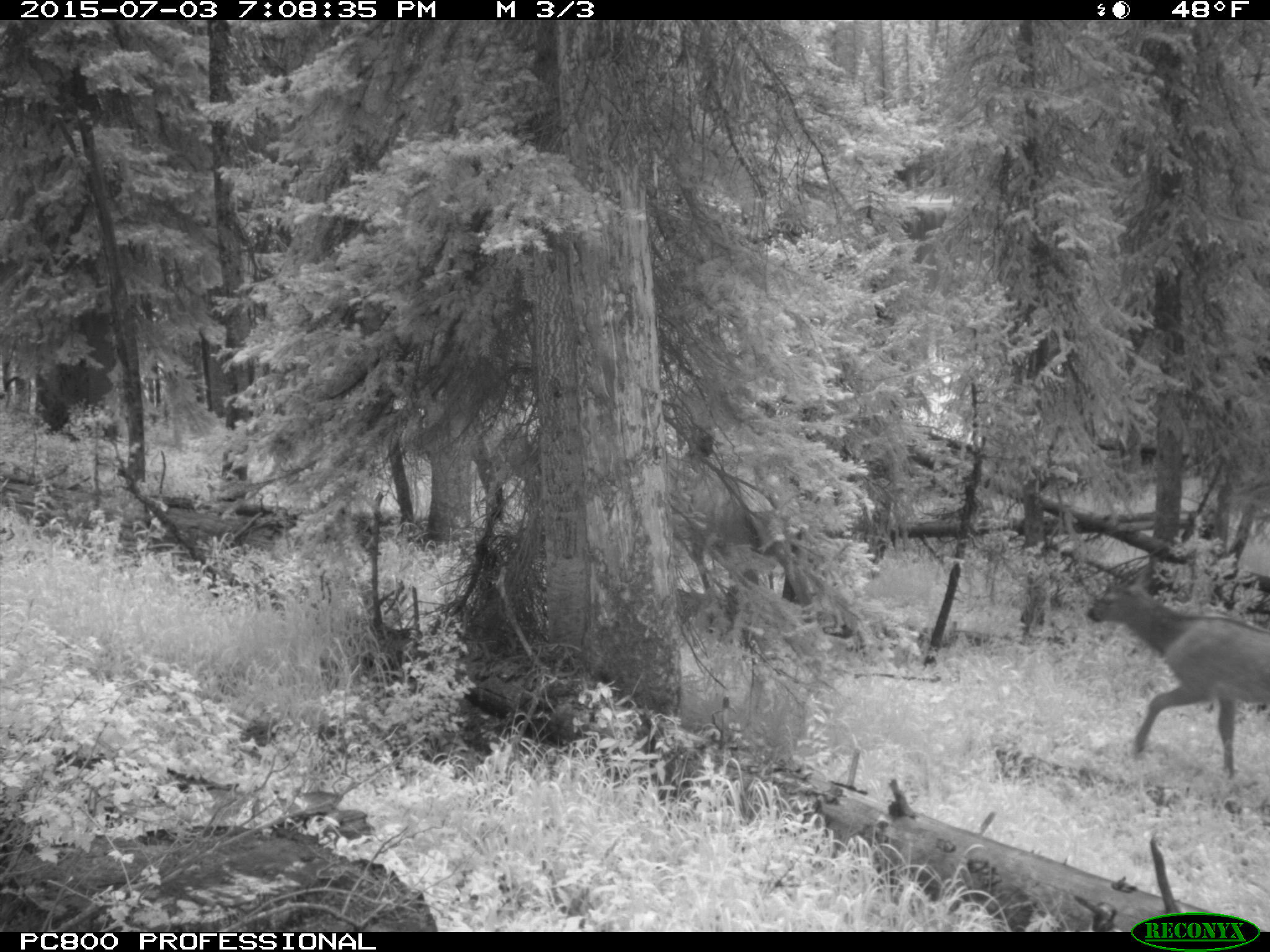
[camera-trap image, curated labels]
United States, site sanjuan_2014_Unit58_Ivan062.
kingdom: Animalia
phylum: Chordata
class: Mammalia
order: Artiodactyla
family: Cervidae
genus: Cervus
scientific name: Cervus elaphus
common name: red deer